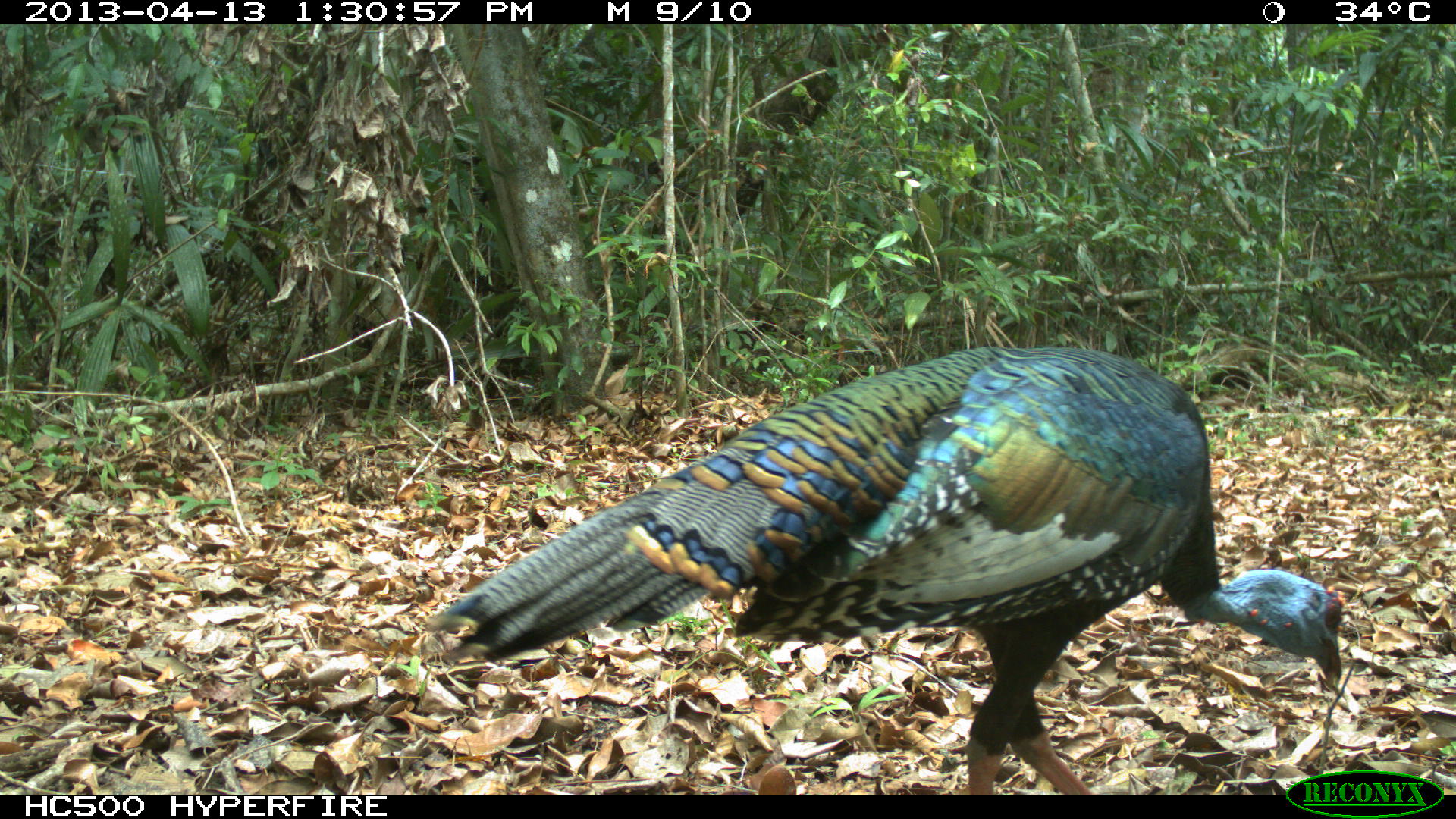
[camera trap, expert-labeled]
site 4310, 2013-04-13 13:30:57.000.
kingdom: Animalia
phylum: Chordata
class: Aves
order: Galliformes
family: Phasianidae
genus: Meleagris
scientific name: Meleagris ocellata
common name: ocellated turkey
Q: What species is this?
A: Meleagris ocellata (ocellated turkey).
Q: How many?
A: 1.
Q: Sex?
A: Male.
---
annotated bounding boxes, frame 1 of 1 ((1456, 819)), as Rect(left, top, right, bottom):
meleagris ocellata: Rect(421, 342, 1345, 794)